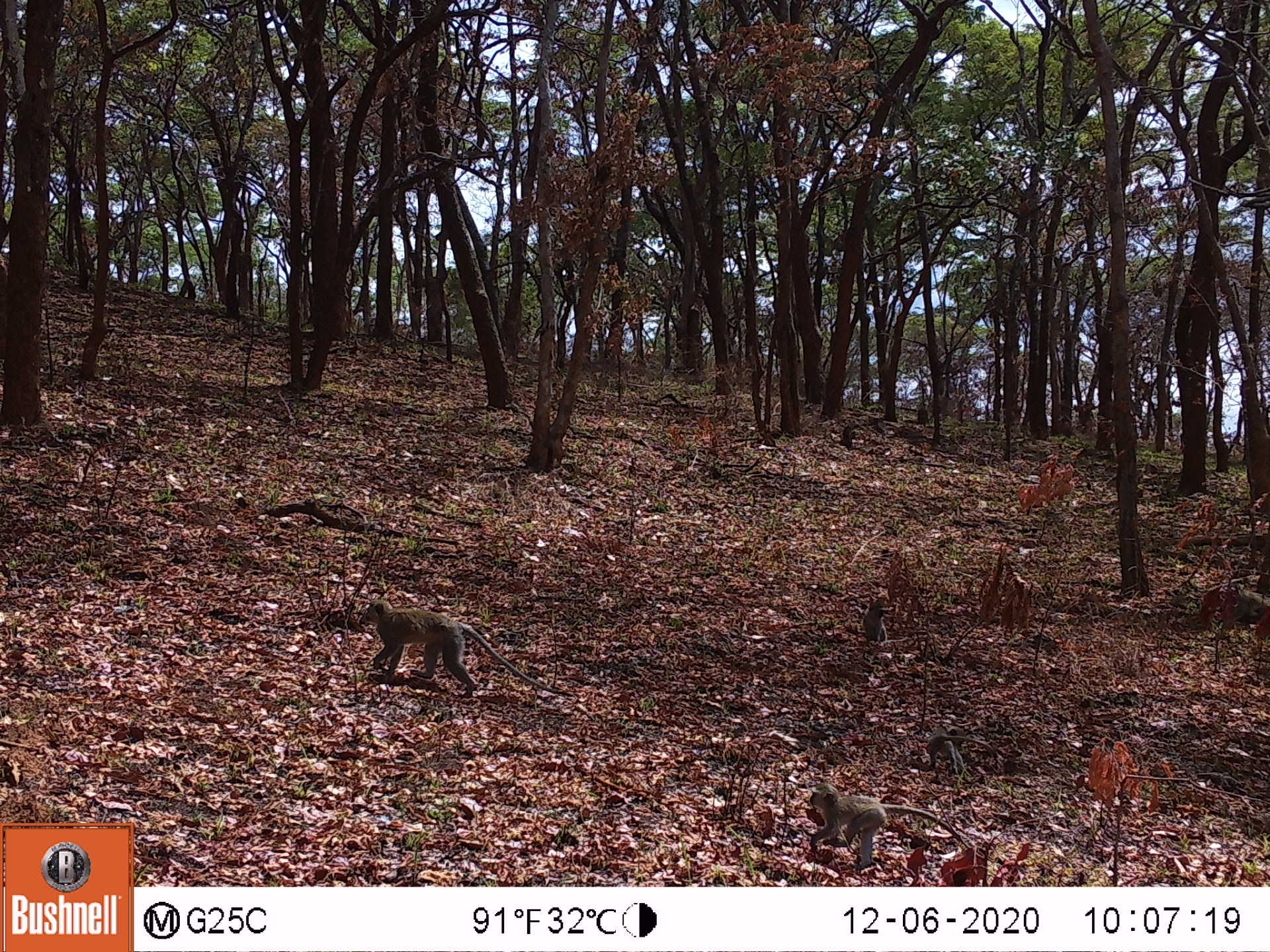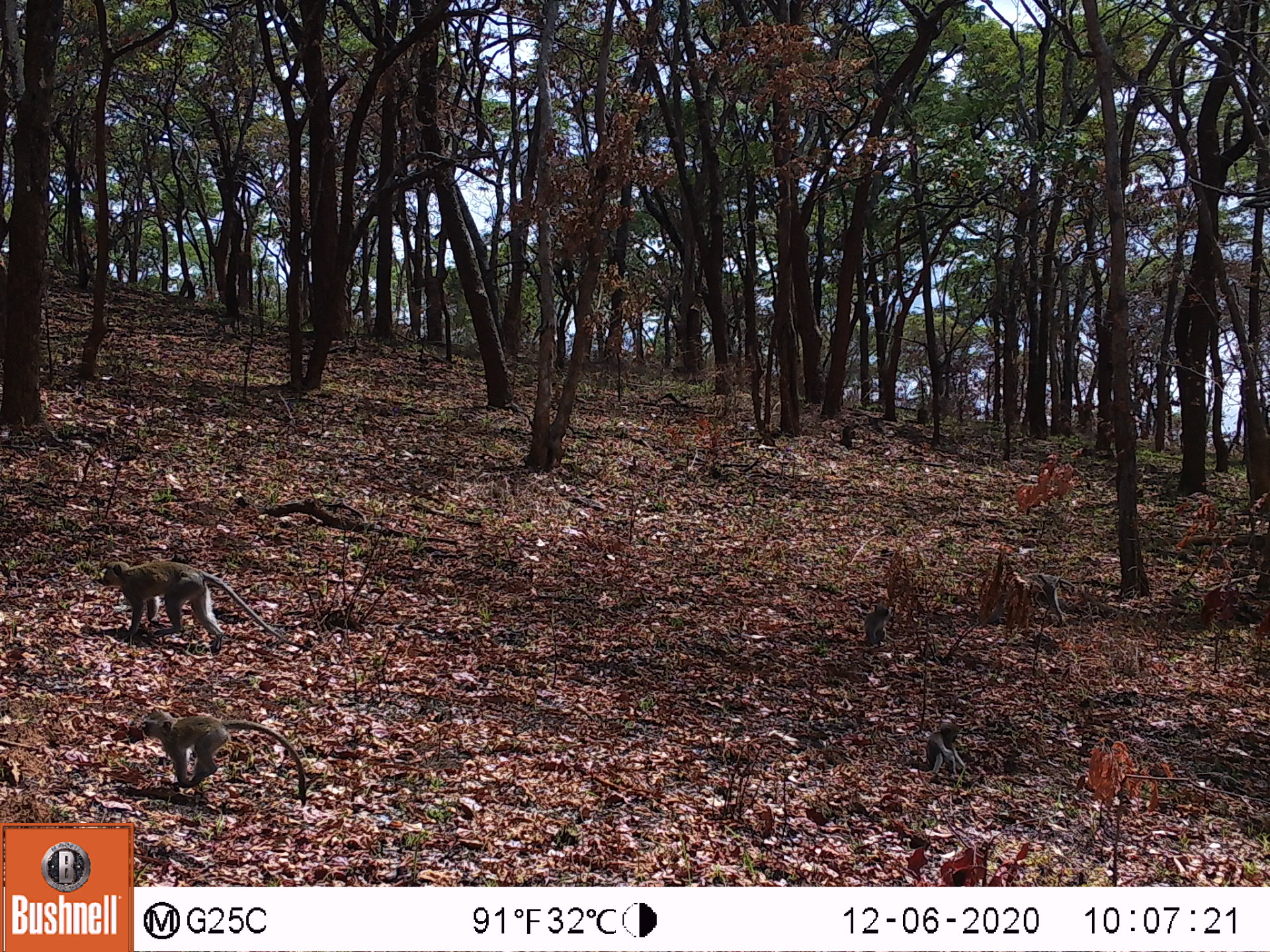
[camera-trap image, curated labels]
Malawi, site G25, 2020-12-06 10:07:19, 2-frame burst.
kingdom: Animalia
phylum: Chordata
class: Mammalia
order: Primates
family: Cercopithecidae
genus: Chlorocebus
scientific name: Chlorocebus pygerythrus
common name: vervet monkey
Vervet monkey (Chlorocebus pygerythrus), count 2.